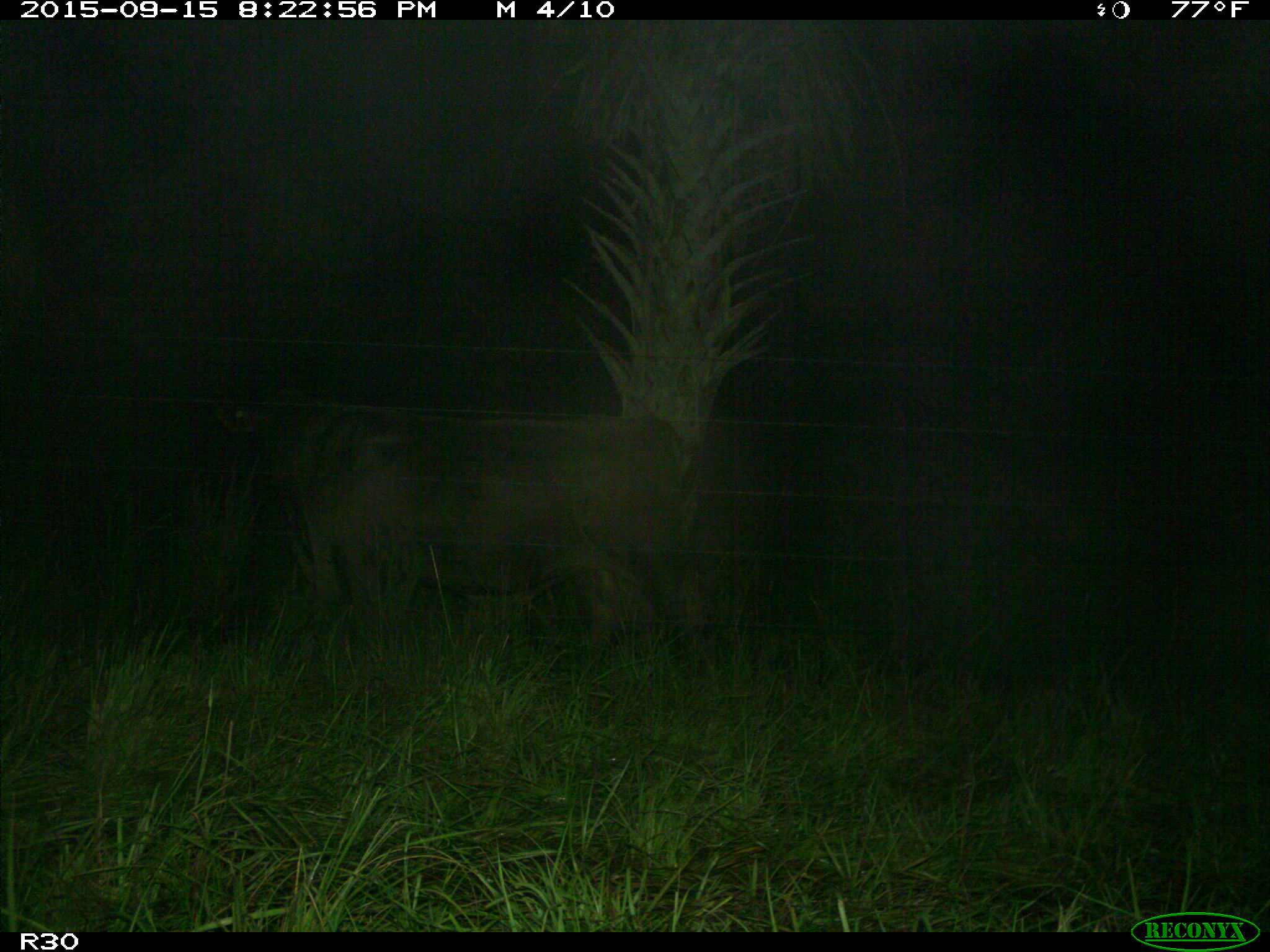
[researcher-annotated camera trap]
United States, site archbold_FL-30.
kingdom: Animalia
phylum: Chordata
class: Mammalia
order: Artiodactyla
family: Bovidae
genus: Bos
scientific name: Bos taurus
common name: domestic cow